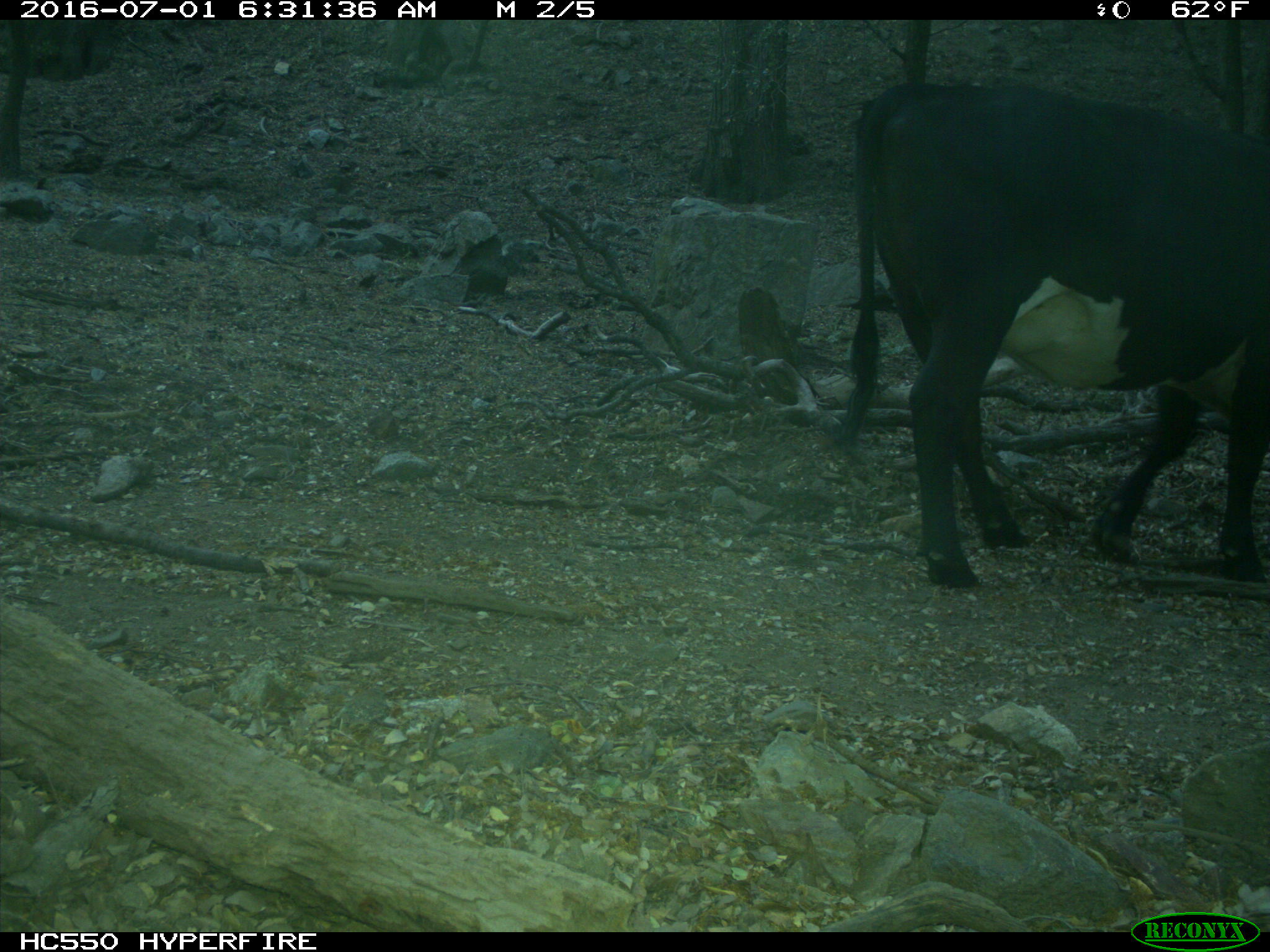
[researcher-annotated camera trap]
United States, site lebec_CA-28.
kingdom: Animalia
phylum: Chordata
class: Mammalia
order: Artiodactyla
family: Bovidae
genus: Bos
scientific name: Bos taurus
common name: domestic cow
Bos taurus (domestic cow).